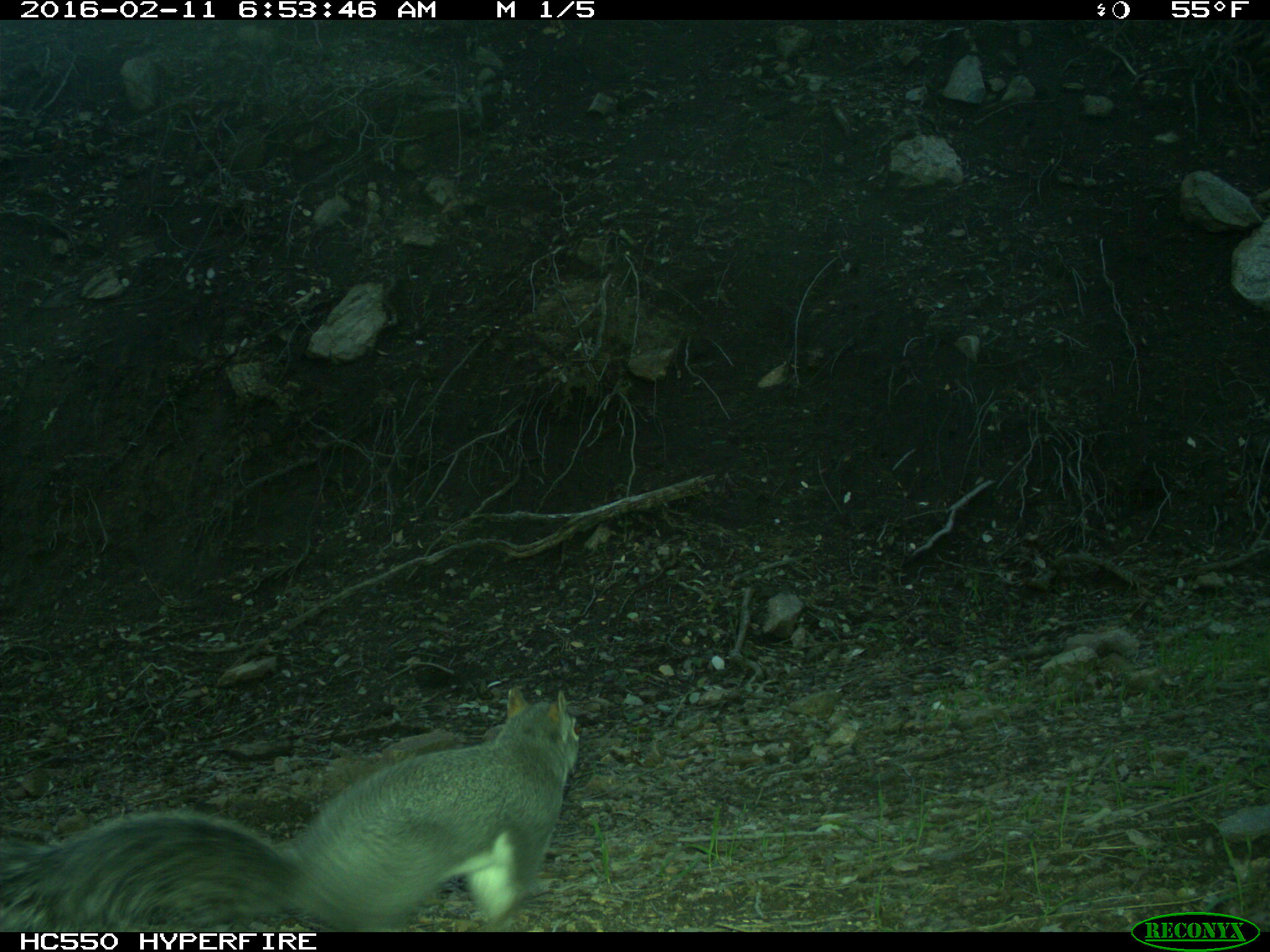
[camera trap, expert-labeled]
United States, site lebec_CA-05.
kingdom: Animalia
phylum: Chordata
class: Mammalia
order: Rodentia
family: Sciuridae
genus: Sciurus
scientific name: Sciurus carolinensis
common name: eastern gray squirrel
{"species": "Sciurus carolinensis (eastern gray squirrel)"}